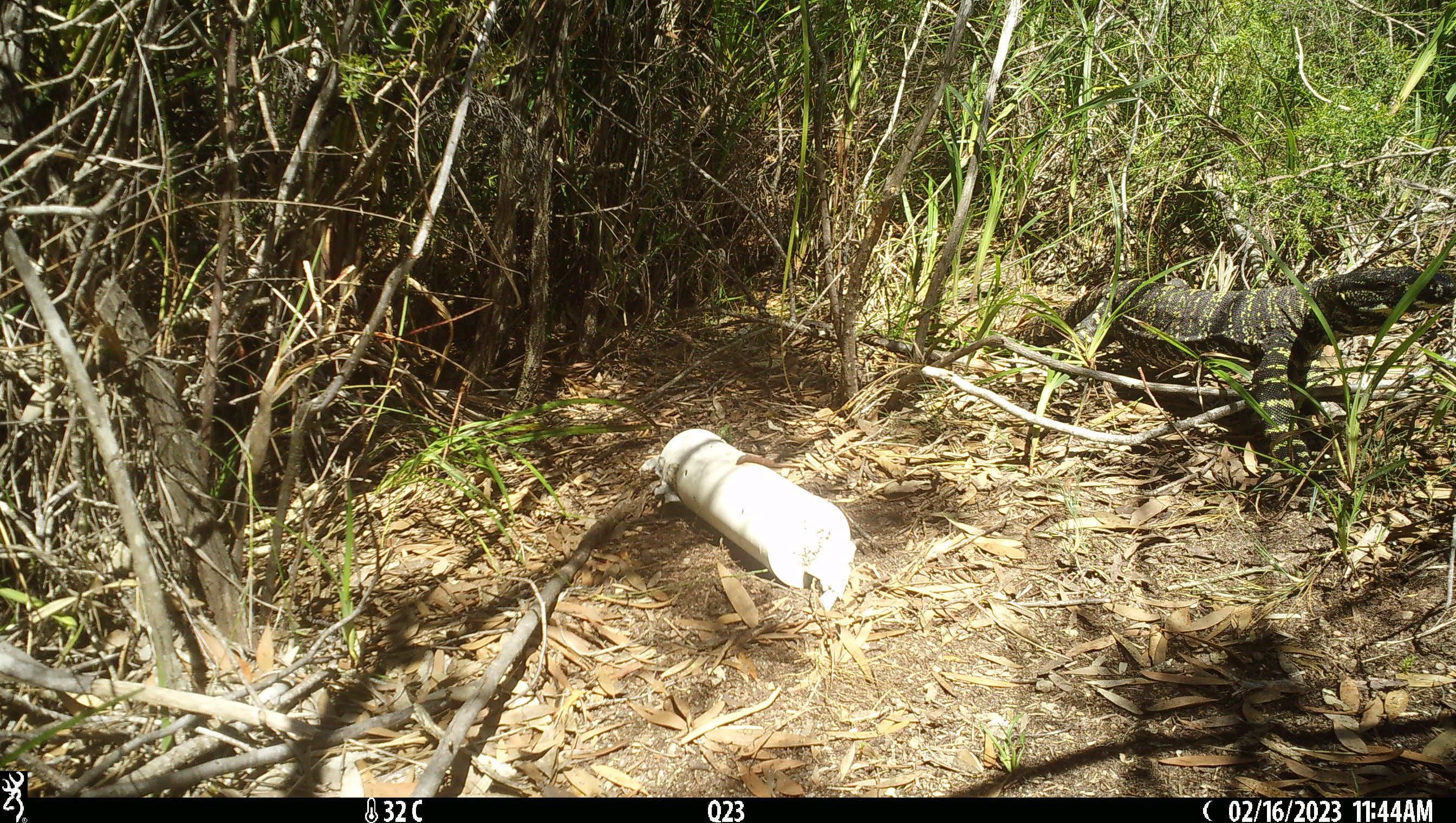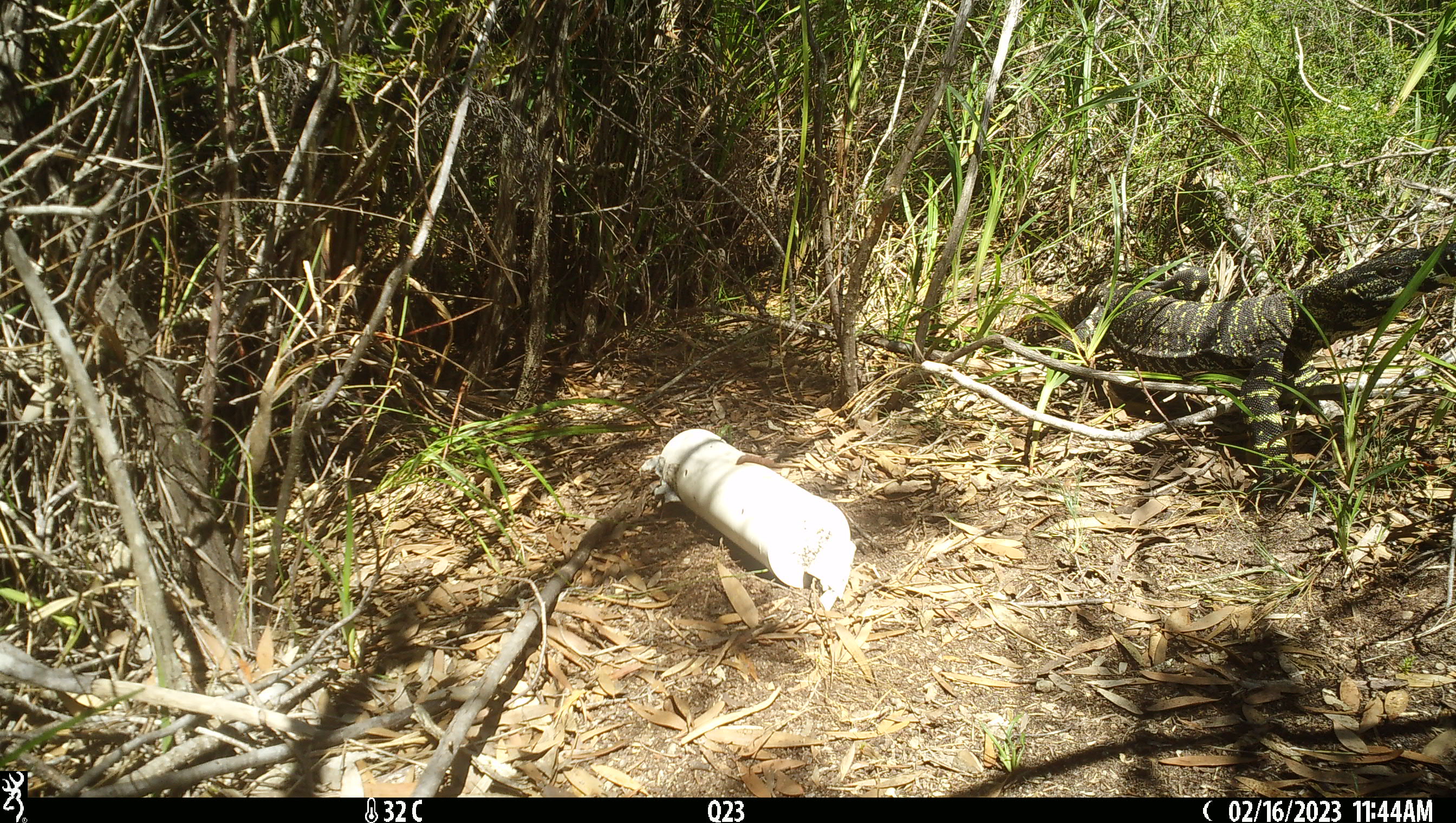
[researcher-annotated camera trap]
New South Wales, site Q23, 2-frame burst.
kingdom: Animalia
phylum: Chordata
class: Reptilia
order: Squamata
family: Varanidae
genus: Varanus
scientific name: Varanus varius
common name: lace monitor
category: goanna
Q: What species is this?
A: Goanna (lace monitor) (Varanus varius).